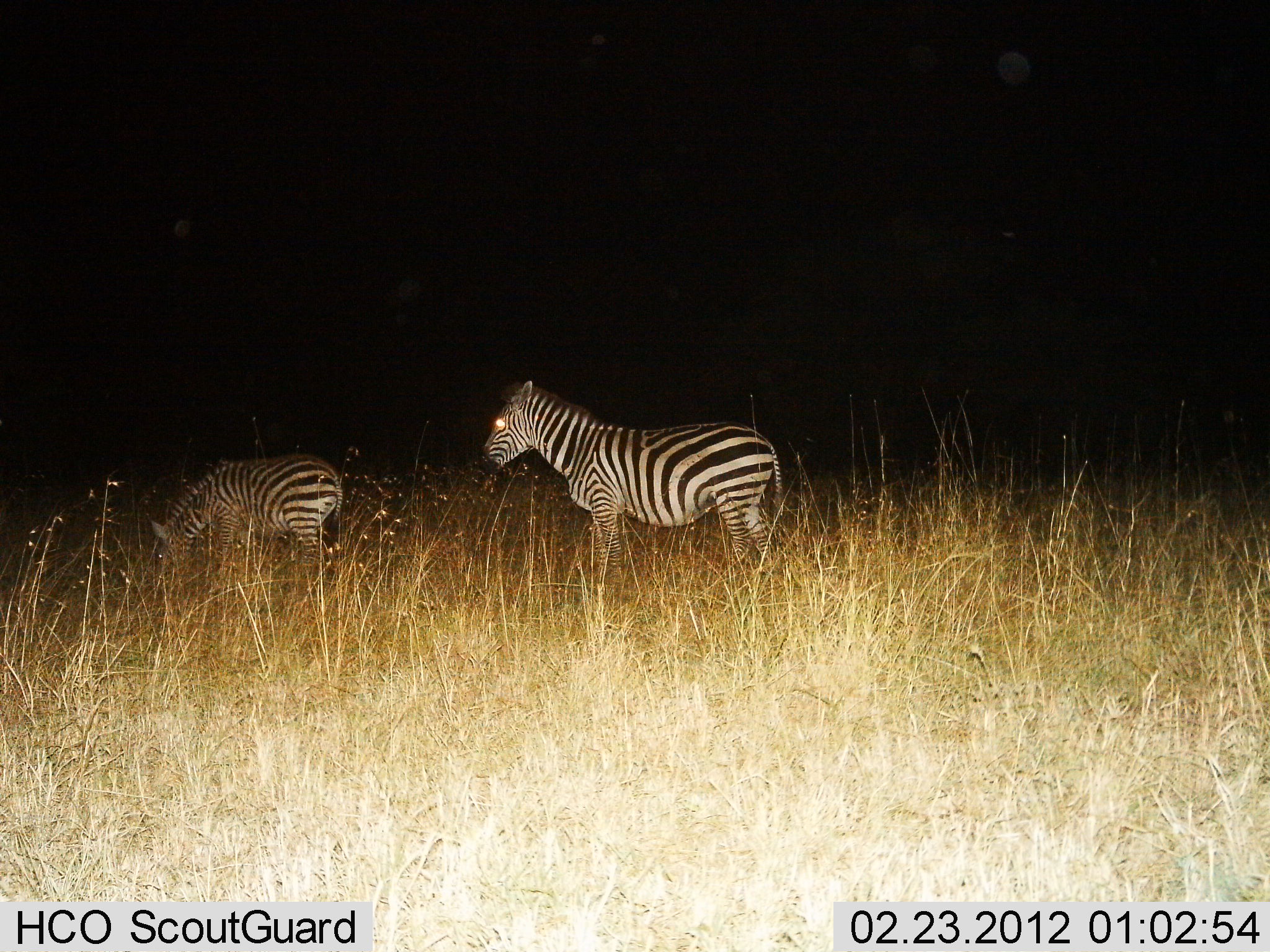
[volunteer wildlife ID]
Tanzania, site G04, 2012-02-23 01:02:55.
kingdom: Animalia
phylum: Chordata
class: Mammalia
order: Perissodactyla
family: Equidae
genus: Equus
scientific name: Equus quagga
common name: plains zebra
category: zebra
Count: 2.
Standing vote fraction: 85%.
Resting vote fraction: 0%.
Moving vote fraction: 0%.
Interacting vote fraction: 0%.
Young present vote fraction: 25%.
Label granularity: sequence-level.